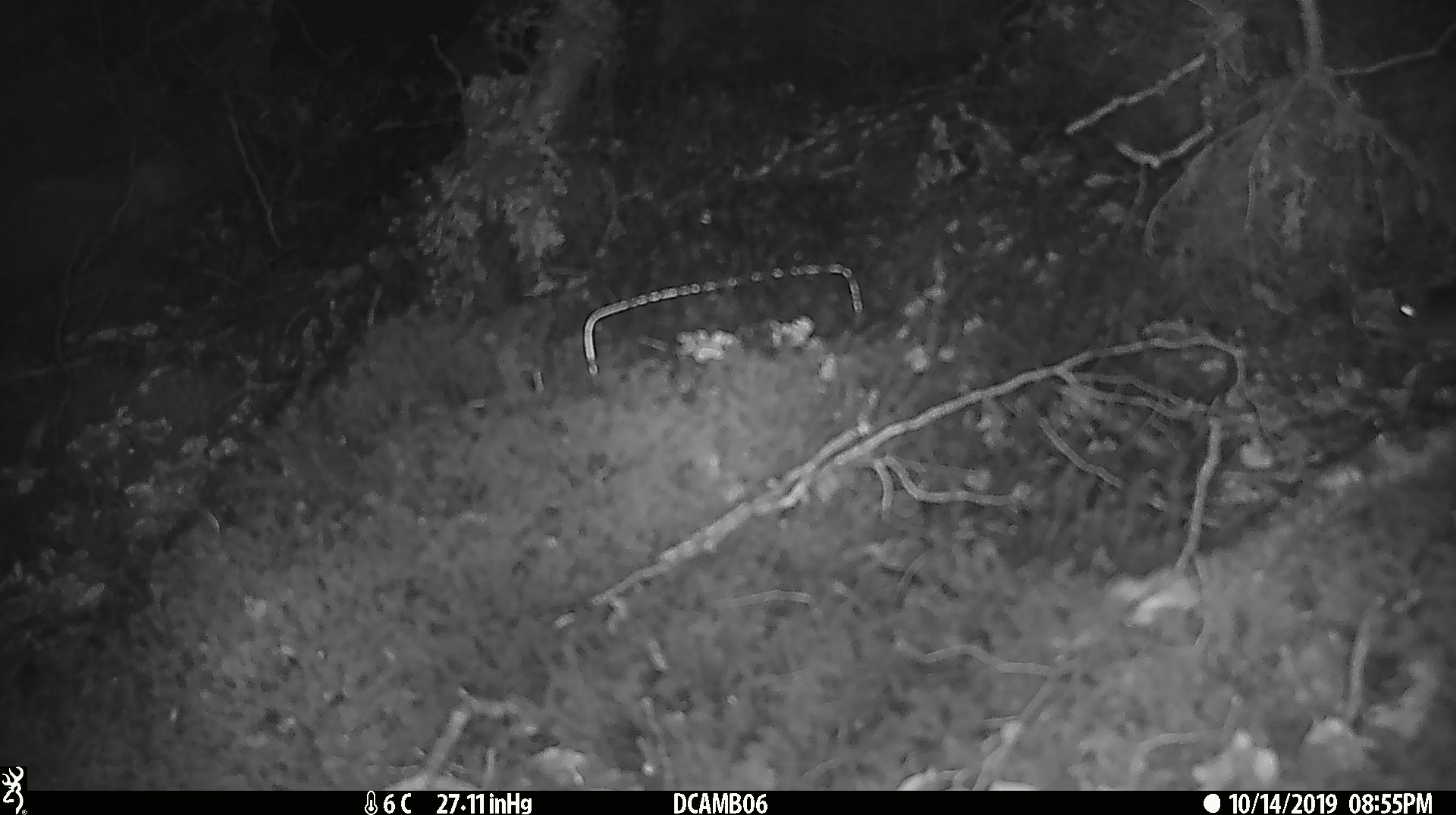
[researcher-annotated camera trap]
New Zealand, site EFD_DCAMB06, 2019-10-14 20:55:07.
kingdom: Animalia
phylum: Chordata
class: Mammalia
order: Rodentia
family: Muridae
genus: Mus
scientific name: Mus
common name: mouse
Mouse (Mus).